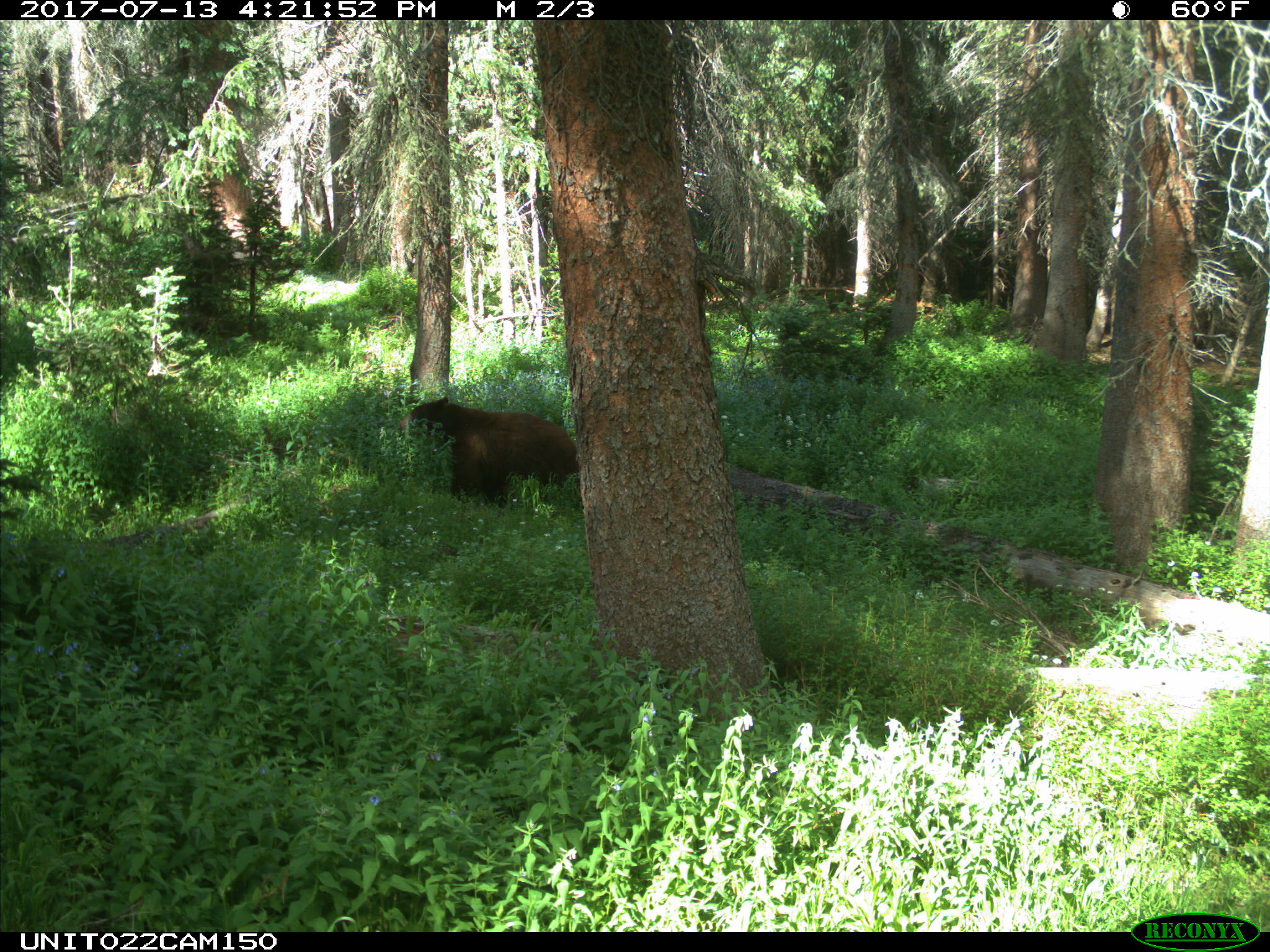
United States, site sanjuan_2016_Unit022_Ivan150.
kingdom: Animalia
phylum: Chordata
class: Mammalia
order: Carnivora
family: Ursidae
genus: Ursus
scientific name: Ursus americanus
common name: american black bear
Ursus americanus (american black bear).